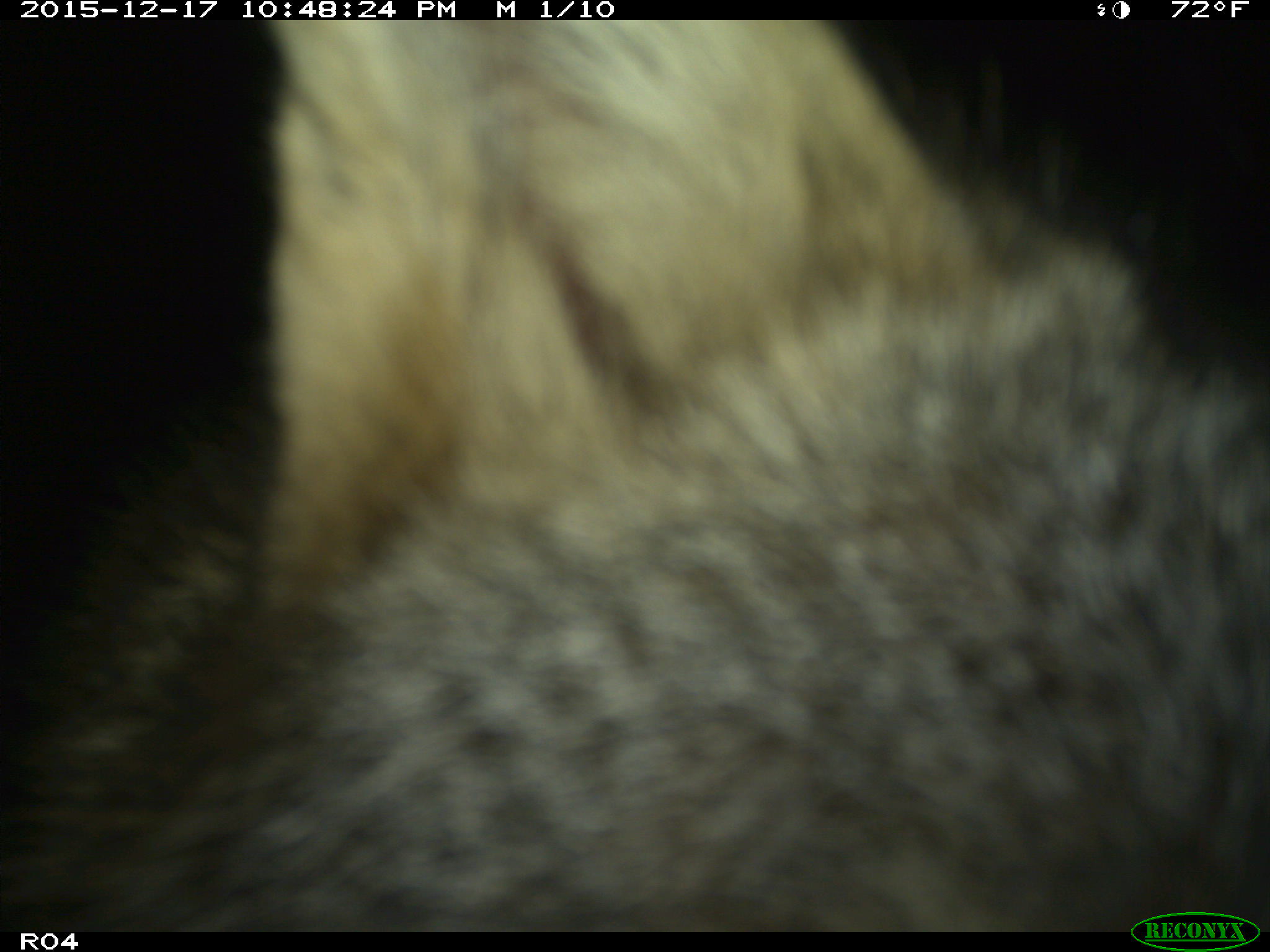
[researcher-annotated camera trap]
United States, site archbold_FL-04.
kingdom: Animalia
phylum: Chordata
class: Mammalia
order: Carnivora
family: Canidae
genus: Canis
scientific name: Canis latrans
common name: coyote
Canis latrans (coyote).